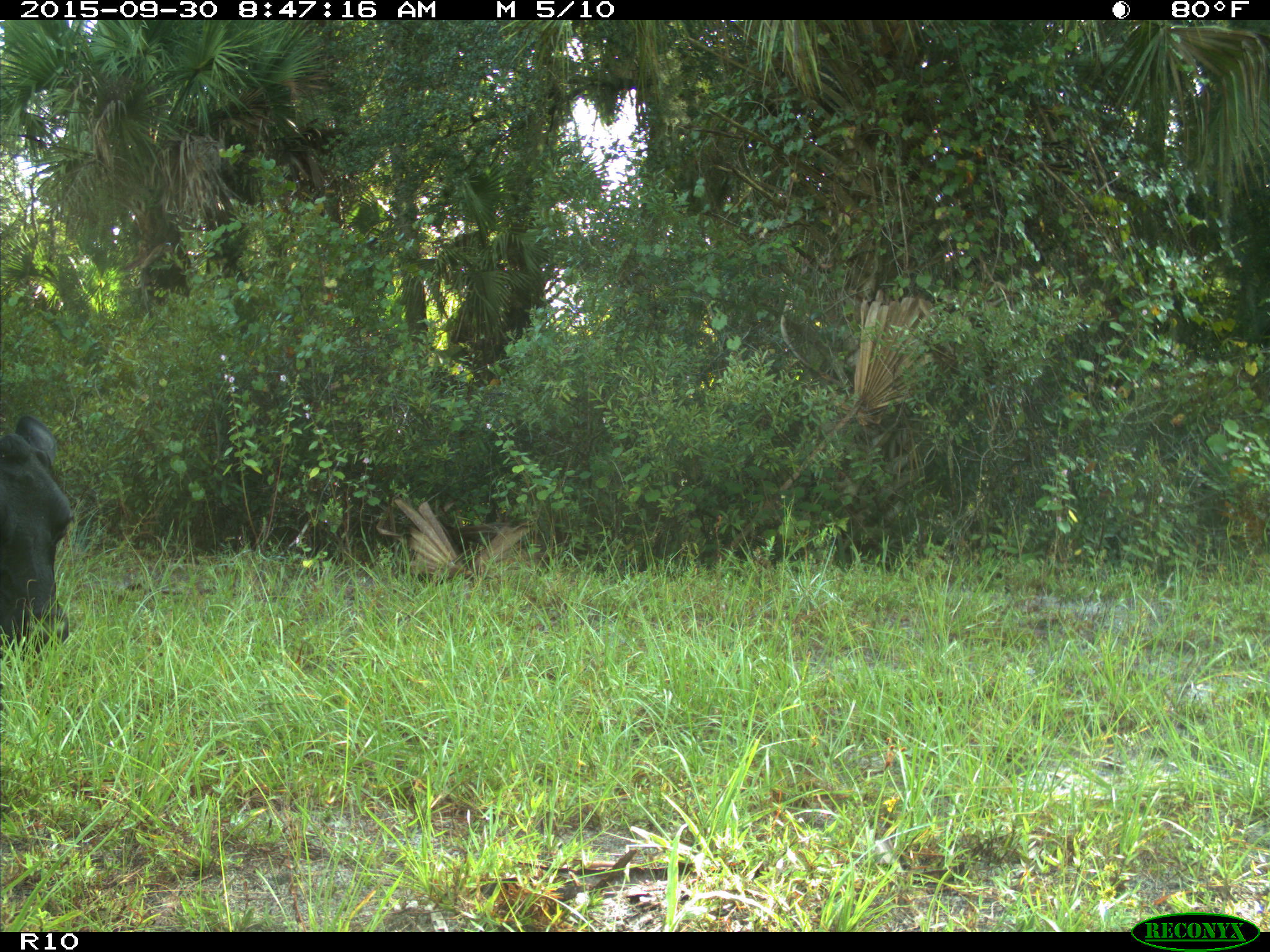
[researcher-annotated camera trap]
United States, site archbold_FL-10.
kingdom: Animalia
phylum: Chordata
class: Mammalia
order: Artiodactyla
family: Bovidae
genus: Bos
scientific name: Bos taurus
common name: domestic cow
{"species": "Bos taurus (domestic cow)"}